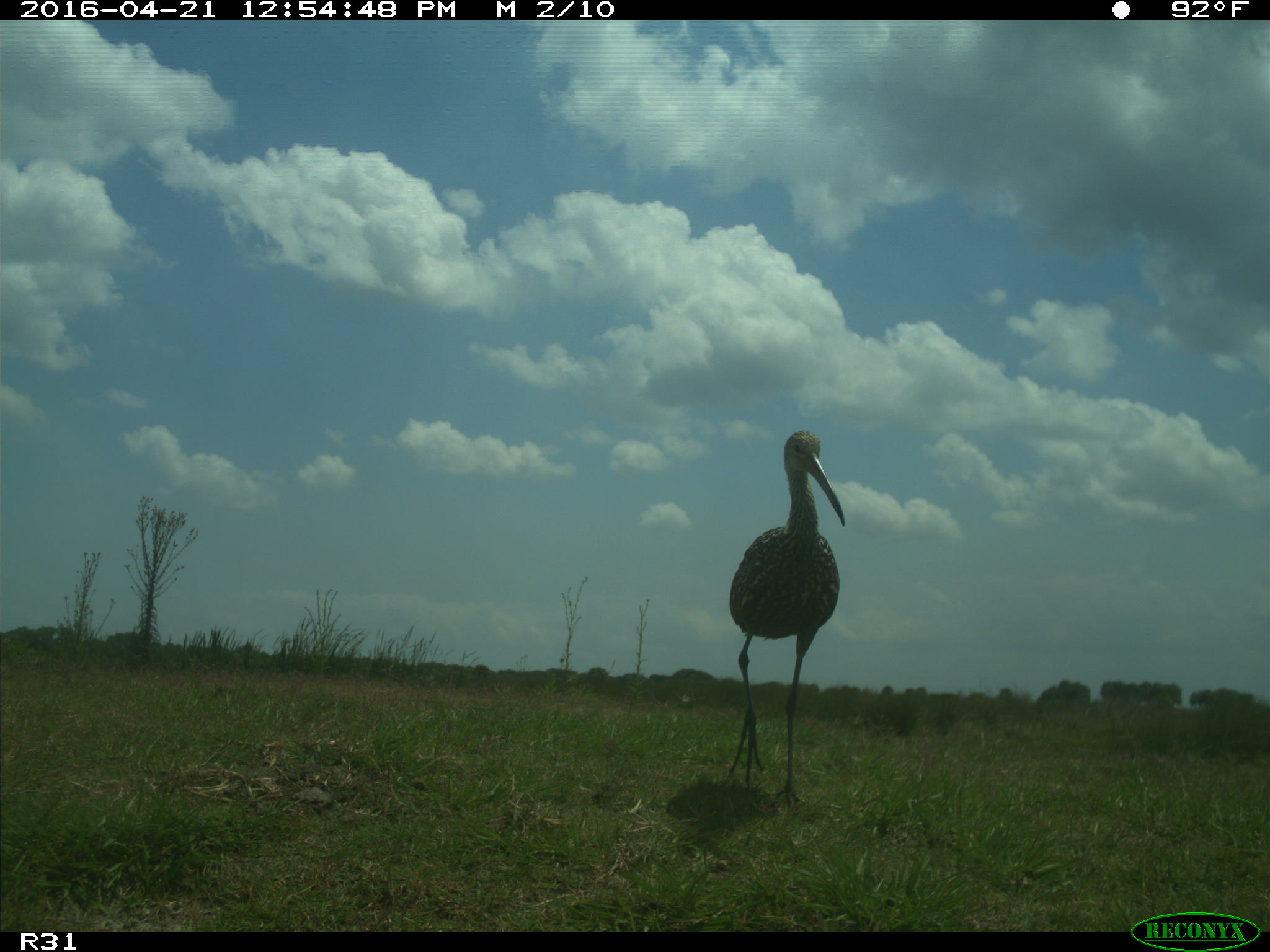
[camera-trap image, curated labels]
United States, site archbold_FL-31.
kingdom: Animalia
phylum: Chordata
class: Aves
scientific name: Aves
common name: birds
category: unidentified bird